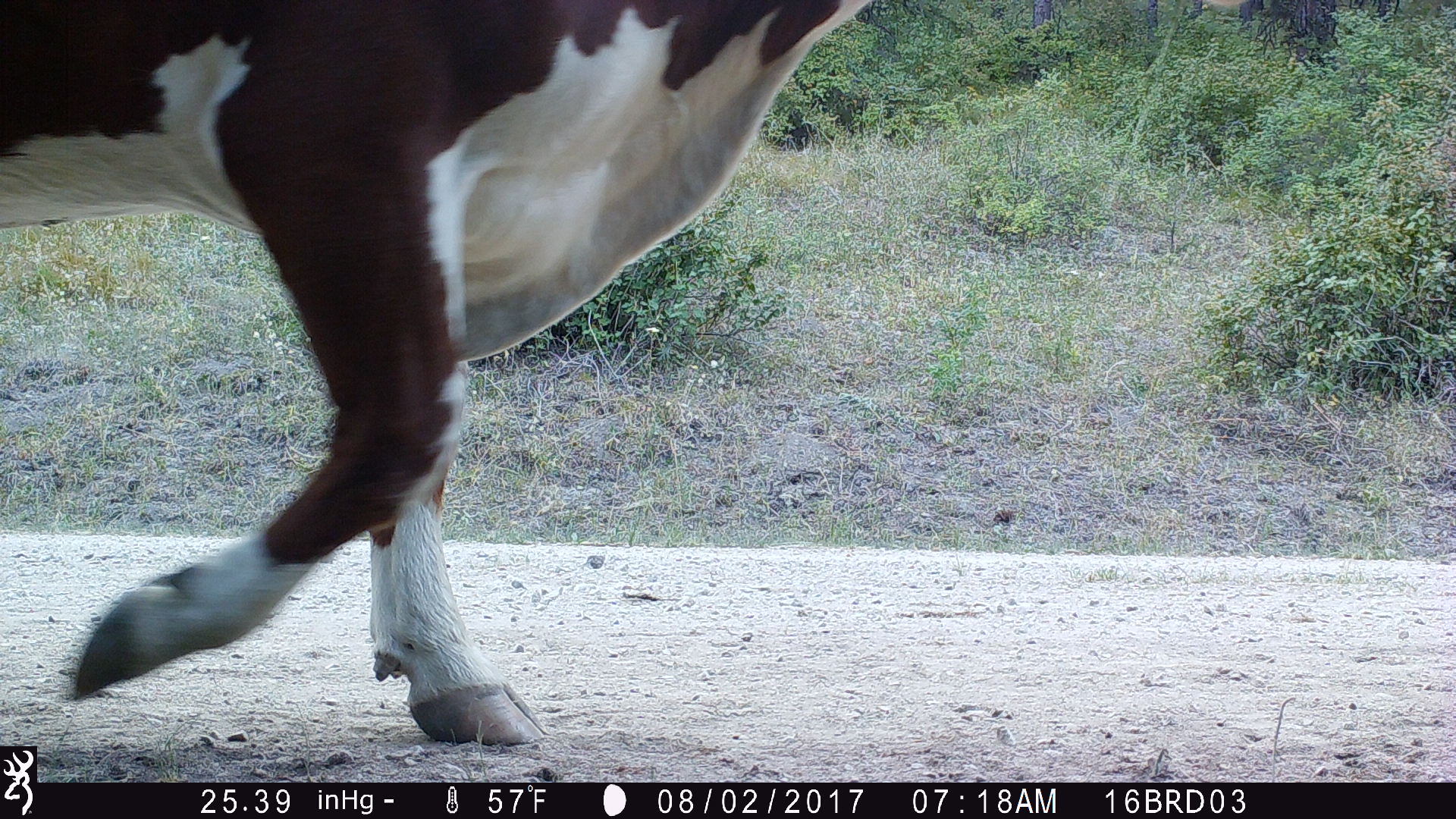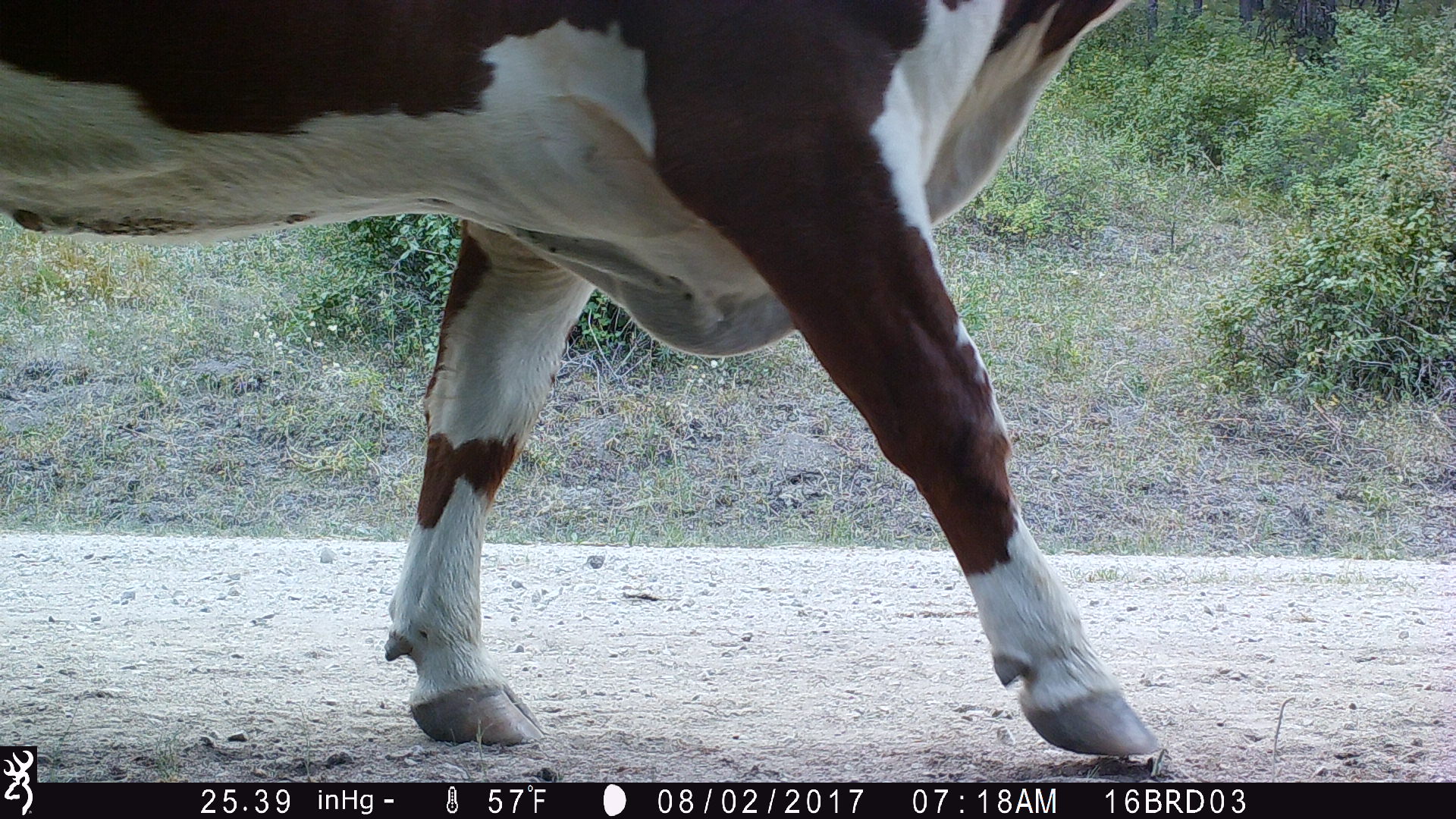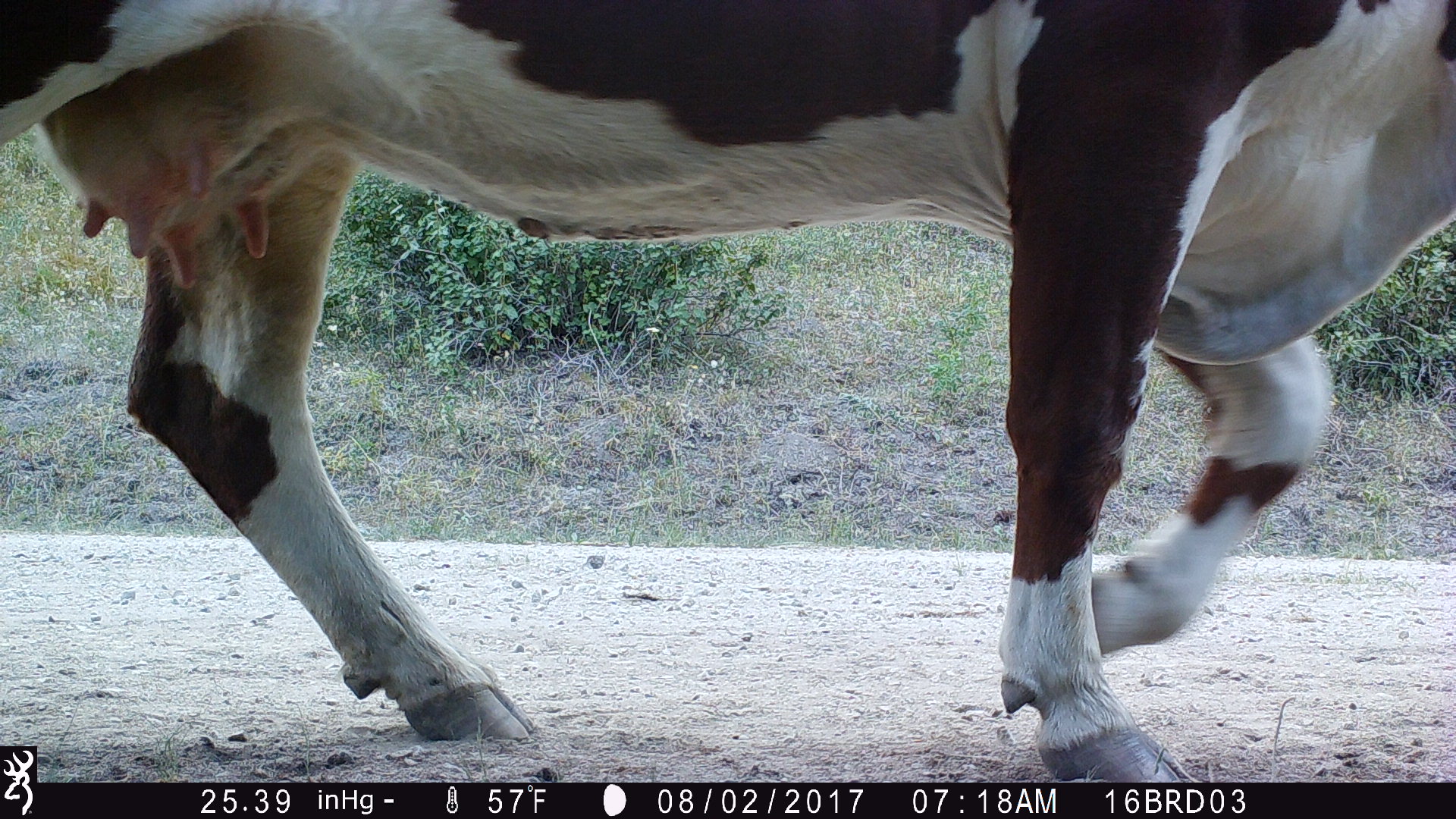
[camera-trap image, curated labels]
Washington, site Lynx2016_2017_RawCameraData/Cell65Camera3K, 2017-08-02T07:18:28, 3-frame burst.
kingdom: Animalia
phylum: Chordata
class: Mammalia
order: Artiodactyla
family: Bovidae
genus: Bos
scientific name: Bos taurus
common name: domestic cattle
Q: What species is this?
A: Domestic cattle (Bos taurus).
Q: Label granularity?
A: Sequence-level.